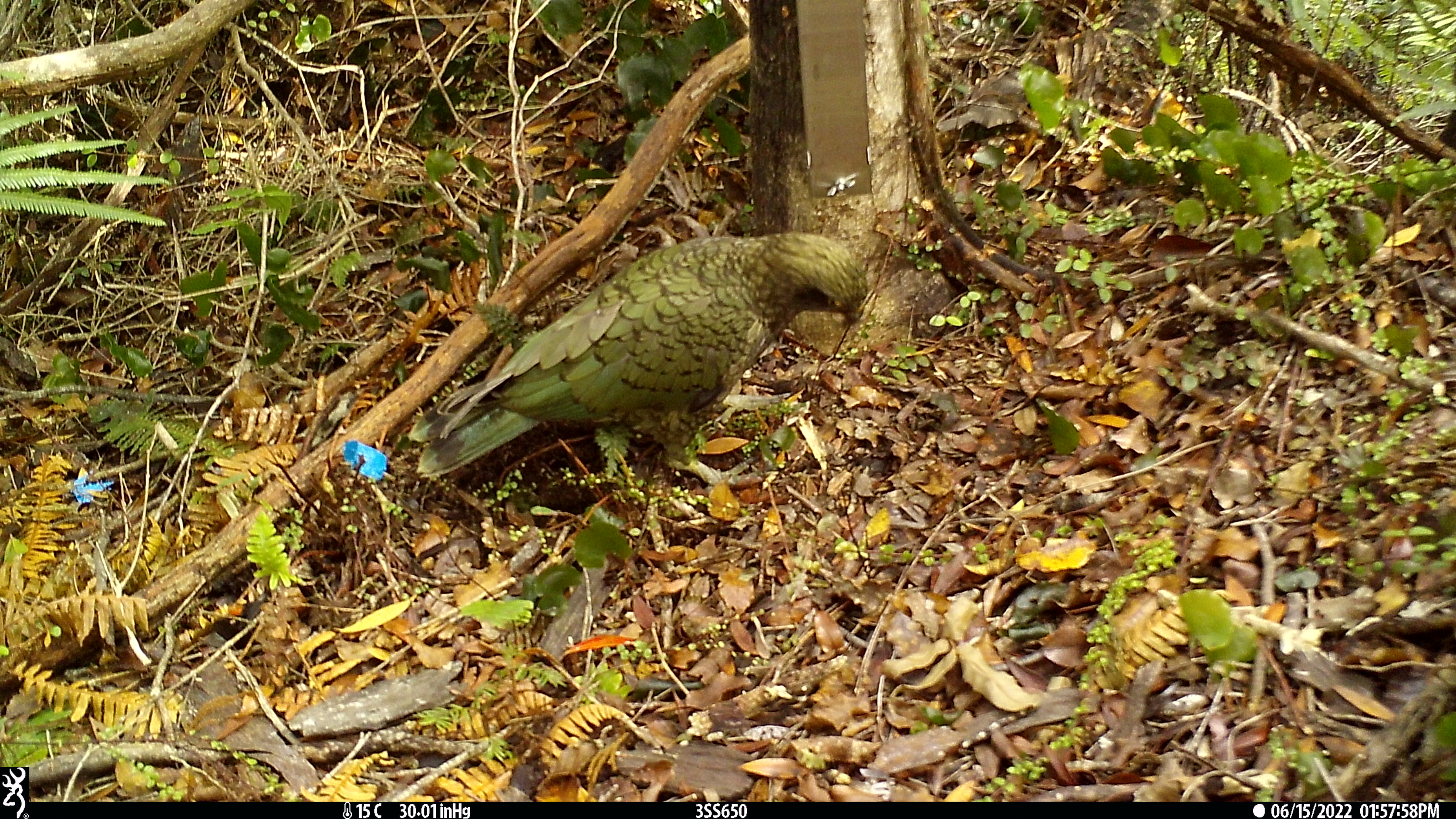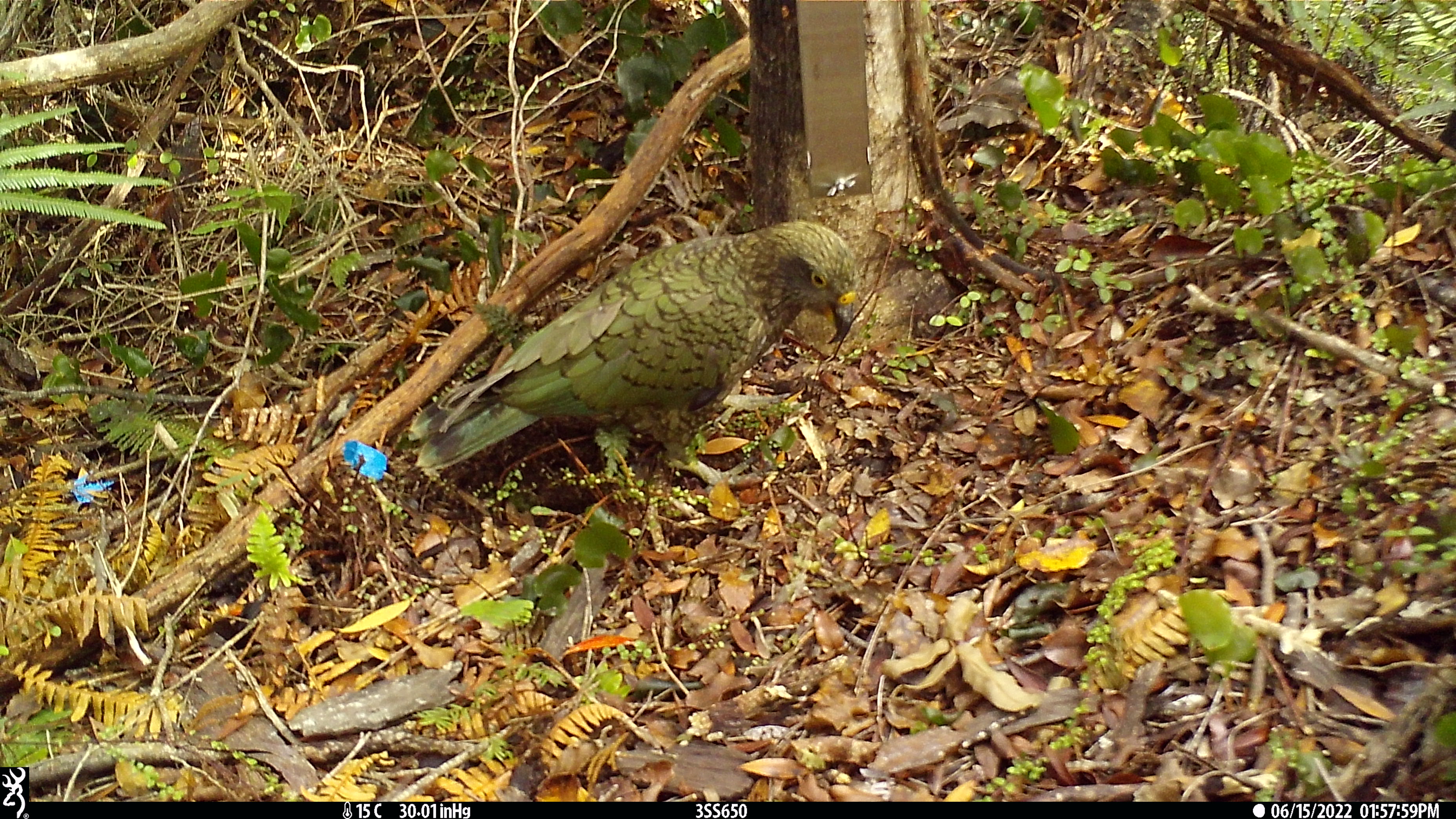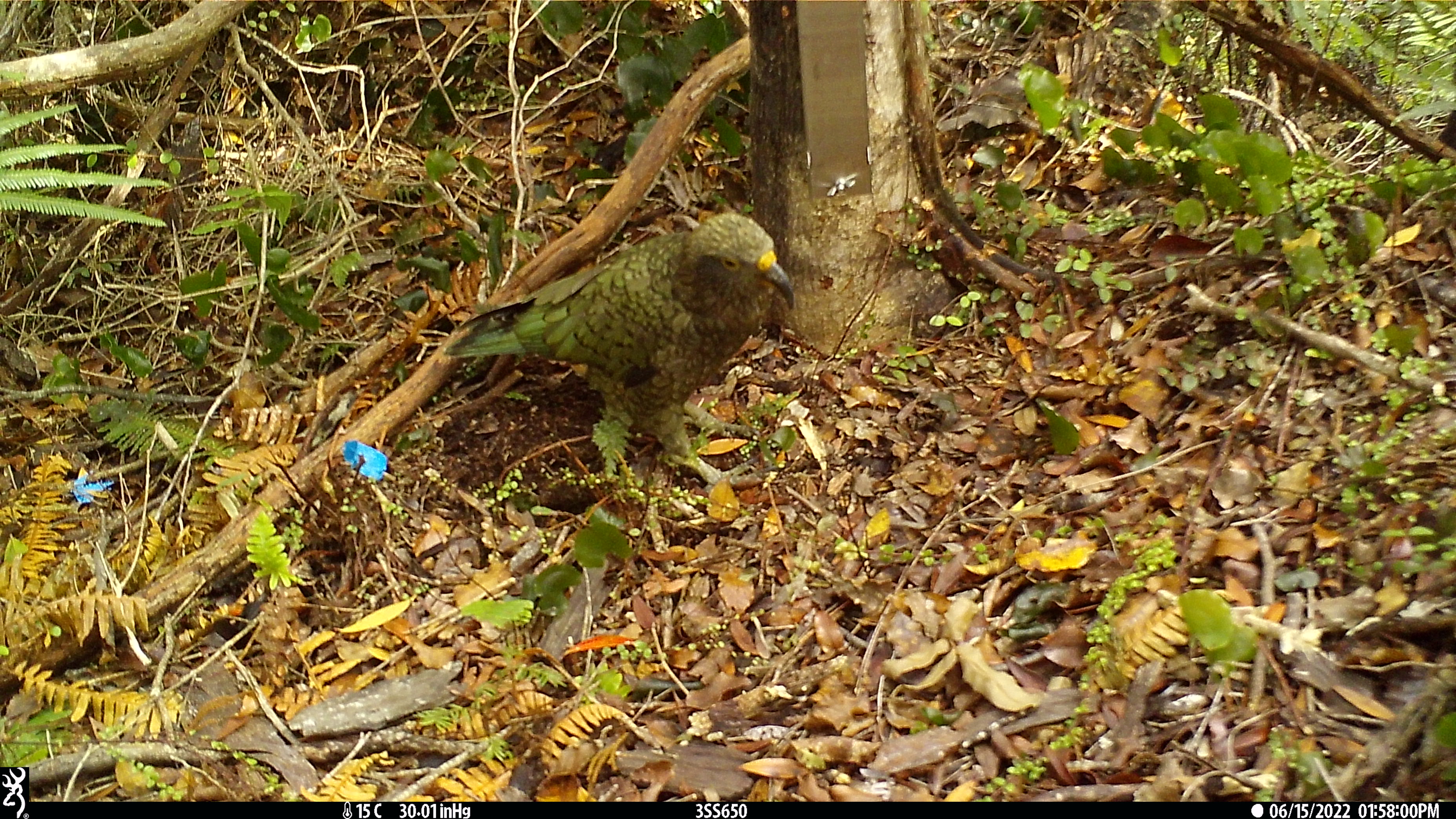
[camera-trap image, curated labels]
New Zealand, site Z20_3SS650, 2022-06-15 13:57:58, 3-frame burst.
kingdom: Animalia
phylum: Chordata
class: Aves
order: Psittaciformes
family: Strigopidae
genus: Nestor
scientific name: Nestor notabilis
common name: kea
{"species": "kea (Nestor notabilis)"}